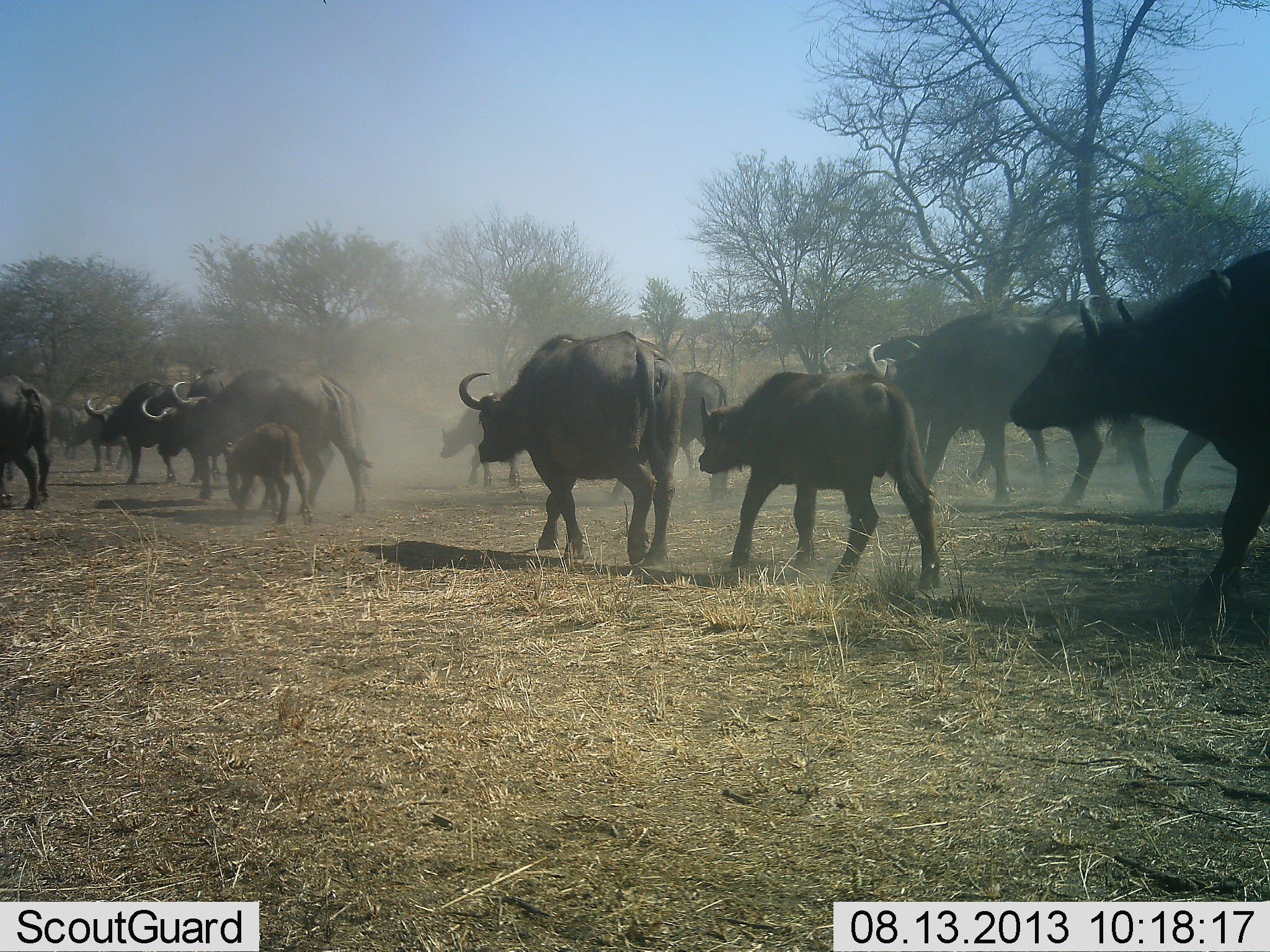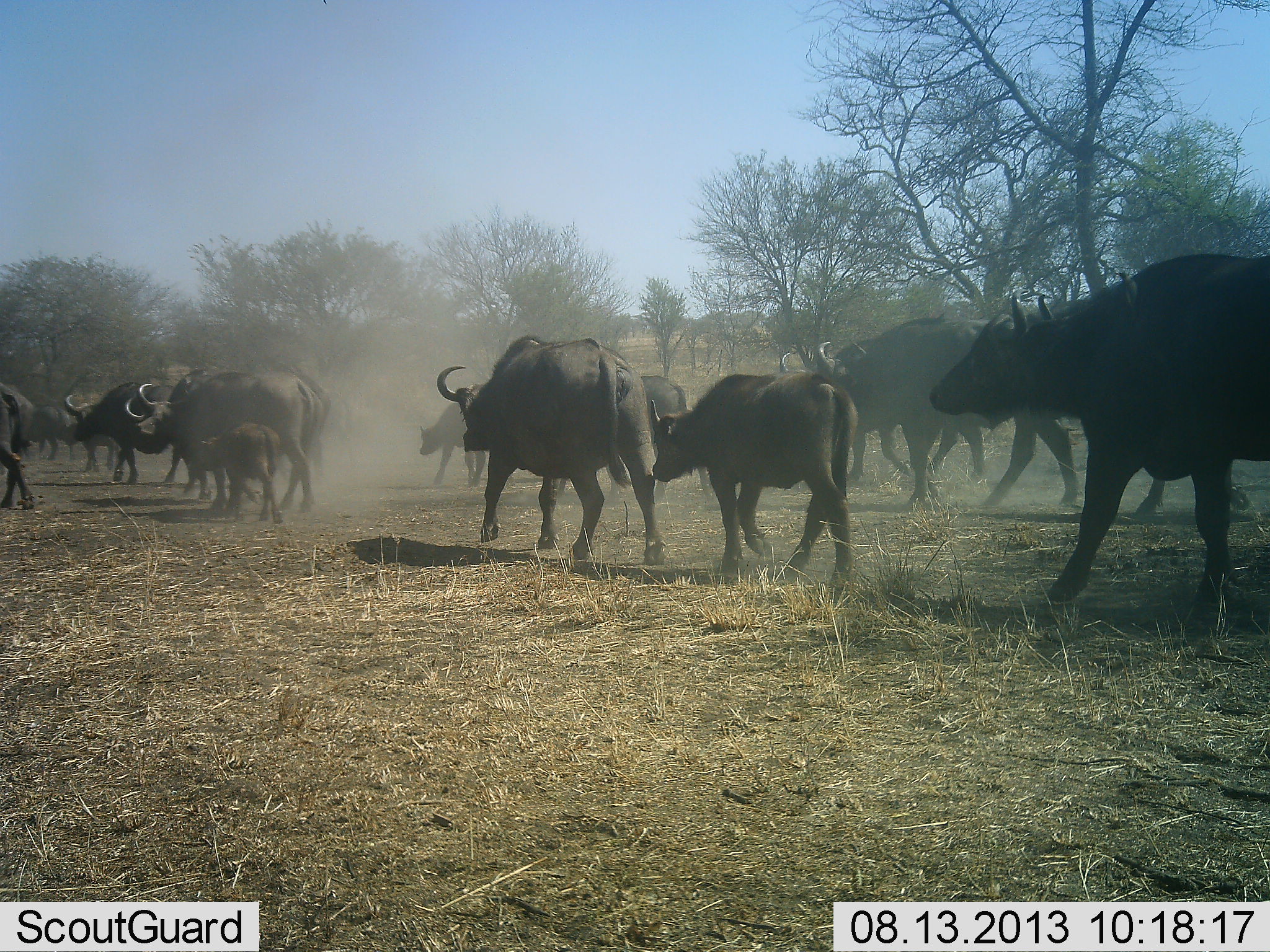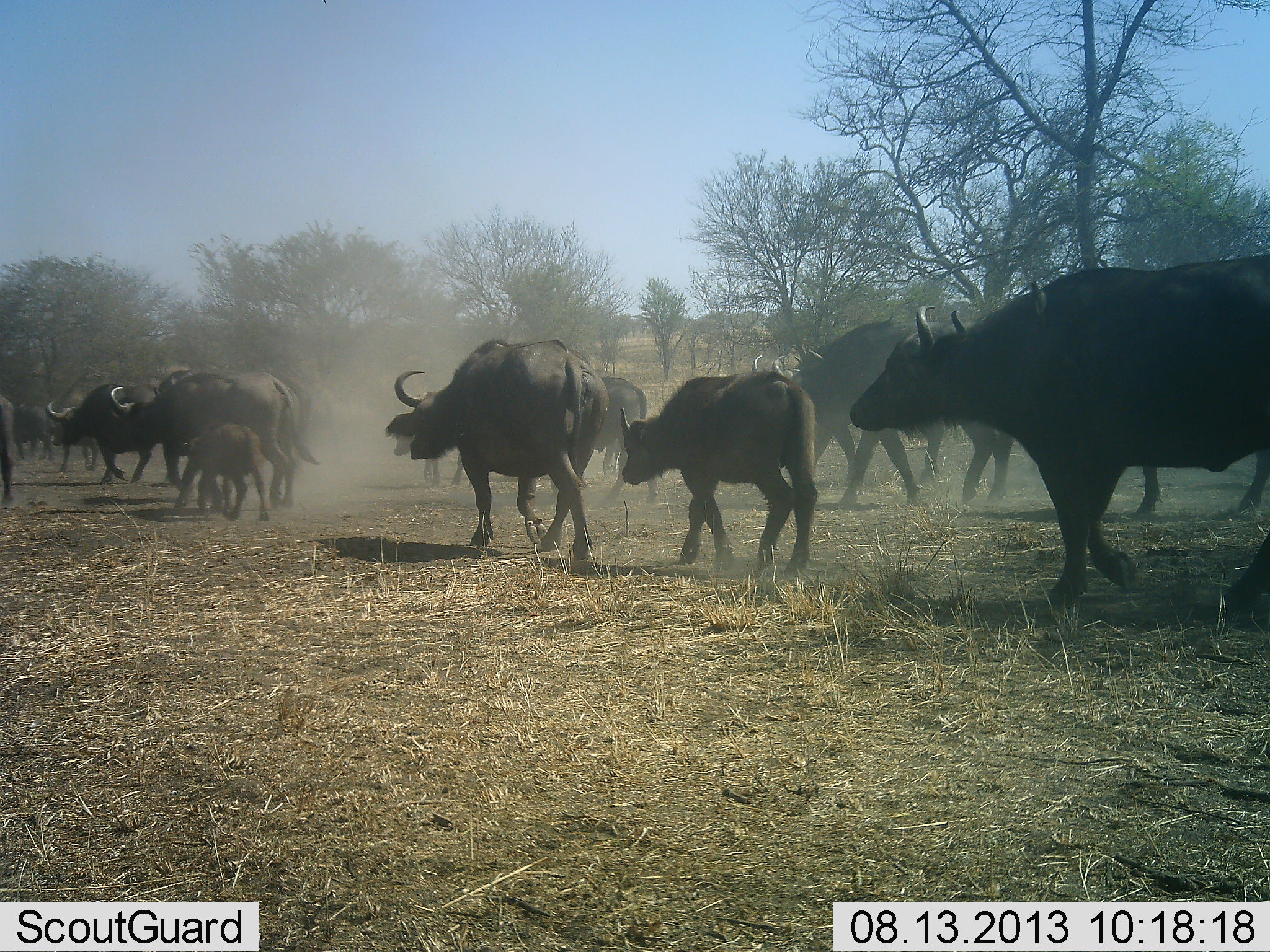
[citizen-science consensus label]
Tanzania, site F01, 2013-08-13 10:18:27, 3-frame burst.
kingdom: Animalia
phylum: Chordata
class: Mammalia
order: Artiodactyla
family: Bovidae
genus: Syncerus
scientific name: Syncerus caffer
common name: cape buffalo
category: buffalo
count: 11-50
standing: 4%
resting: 0%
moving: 100%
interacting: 4%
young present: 67%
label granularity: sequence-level